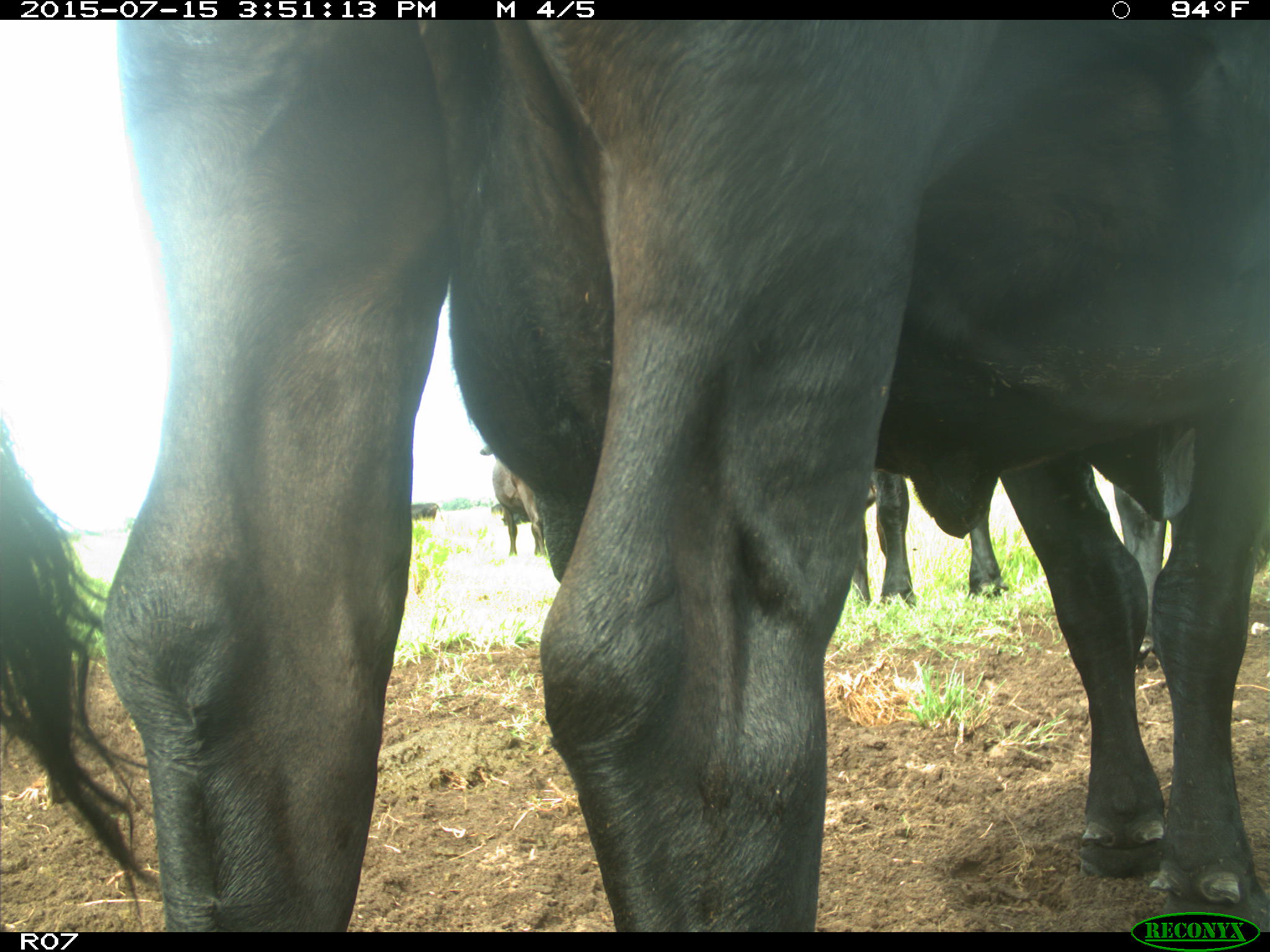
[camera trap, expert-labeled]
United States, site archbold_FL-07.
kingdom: Animalia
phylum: Chordata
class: Mammalia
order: Artiodactyla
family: Bovidae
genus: Bos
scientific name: Bos taurus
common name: domestic cow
Bos taurus (domestic cow).